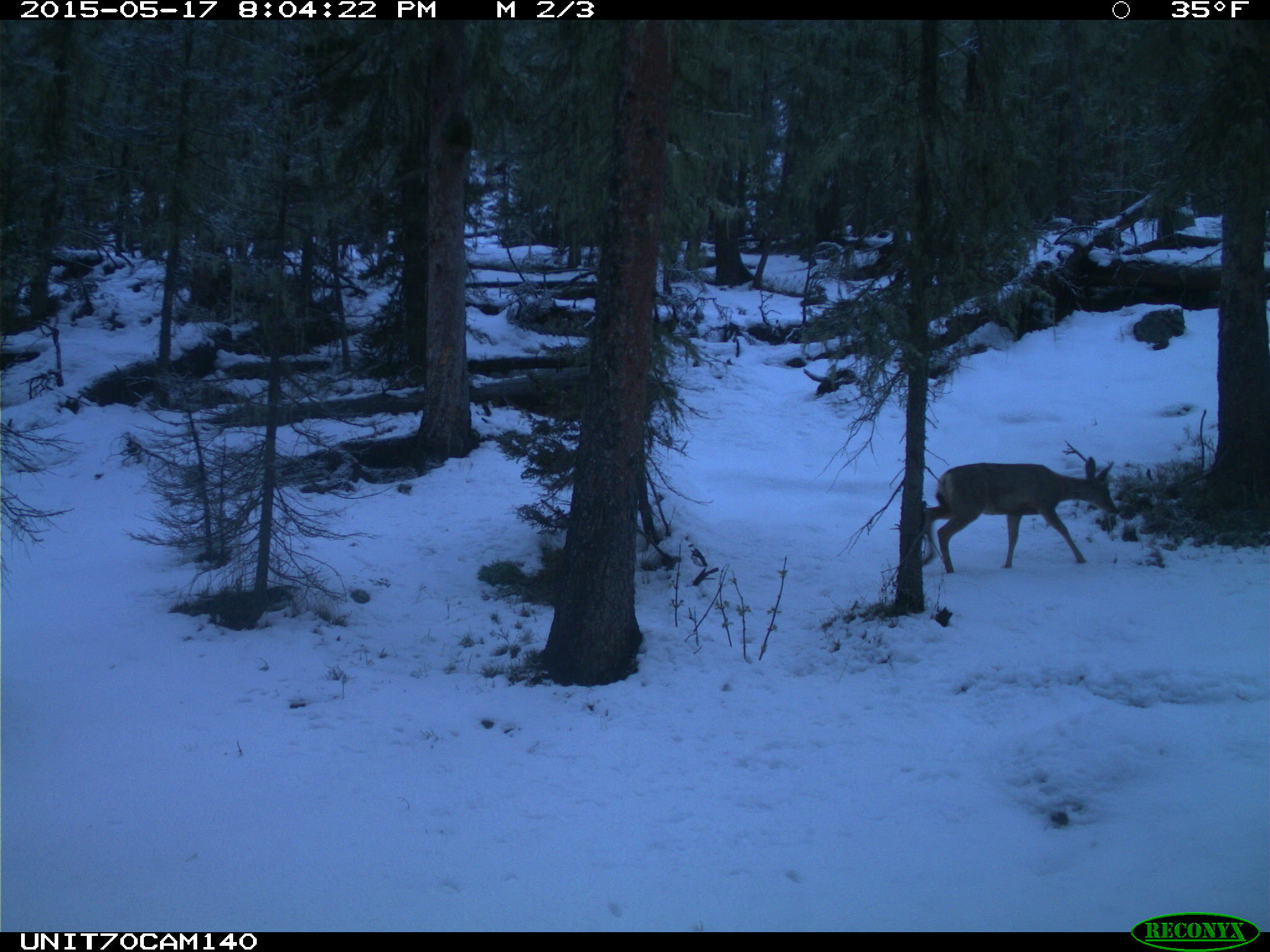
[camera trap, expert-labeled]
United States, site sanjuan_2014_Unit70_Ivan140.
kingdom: Animalia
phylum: Chordata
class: Mammalia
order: Artiodactyla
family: Cervidae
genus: Odocoileus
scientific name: Odocoileus hemionus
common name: mule deer